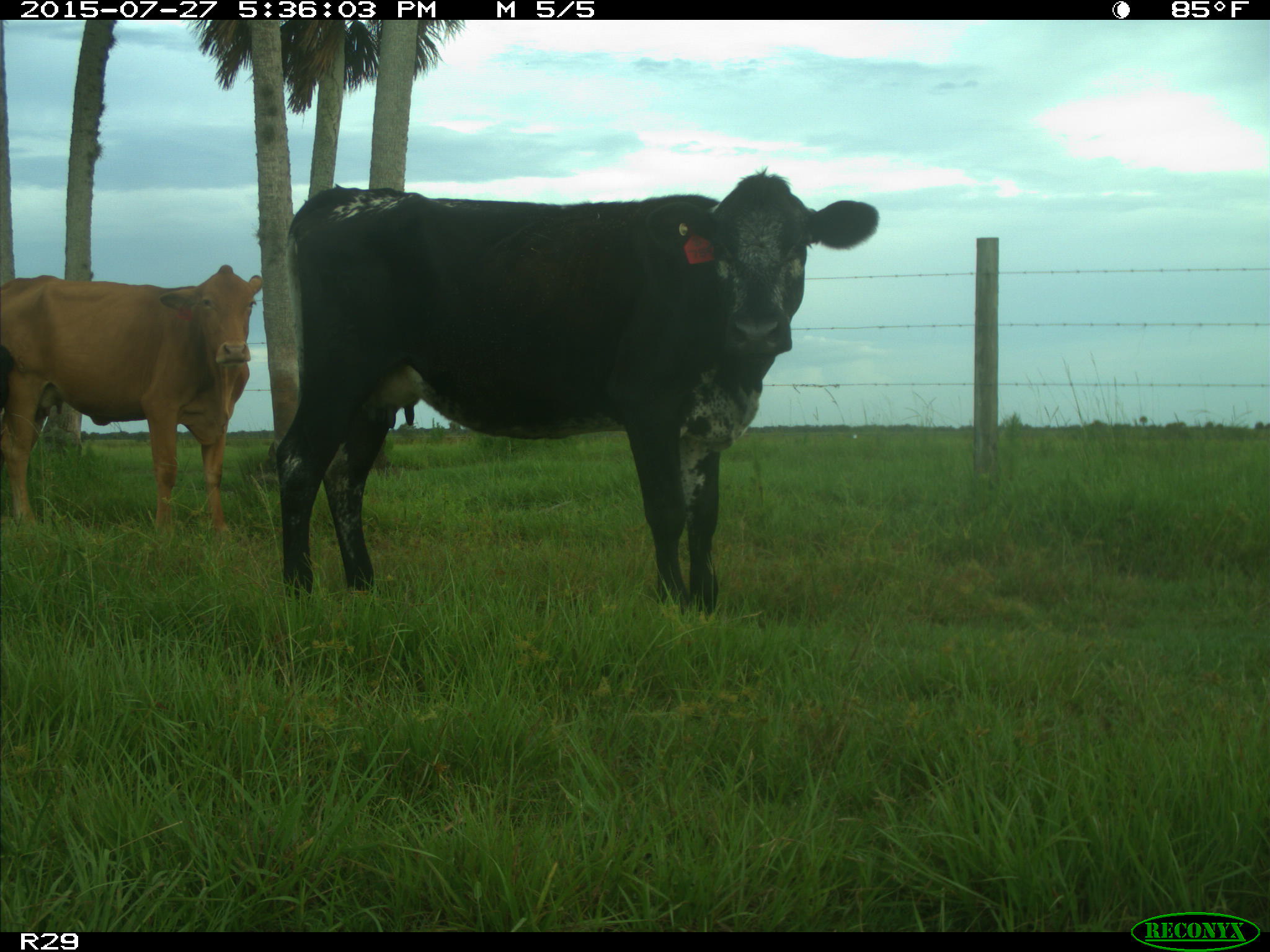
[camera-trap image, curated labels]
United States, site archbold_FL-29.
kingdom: Animalia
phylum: Chordata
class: Mammalia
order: Artiodactyla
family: Bovidae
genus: Bos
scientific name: Bos taurus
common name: domestic cow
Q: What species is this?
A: Bos taurus (domestic cow).